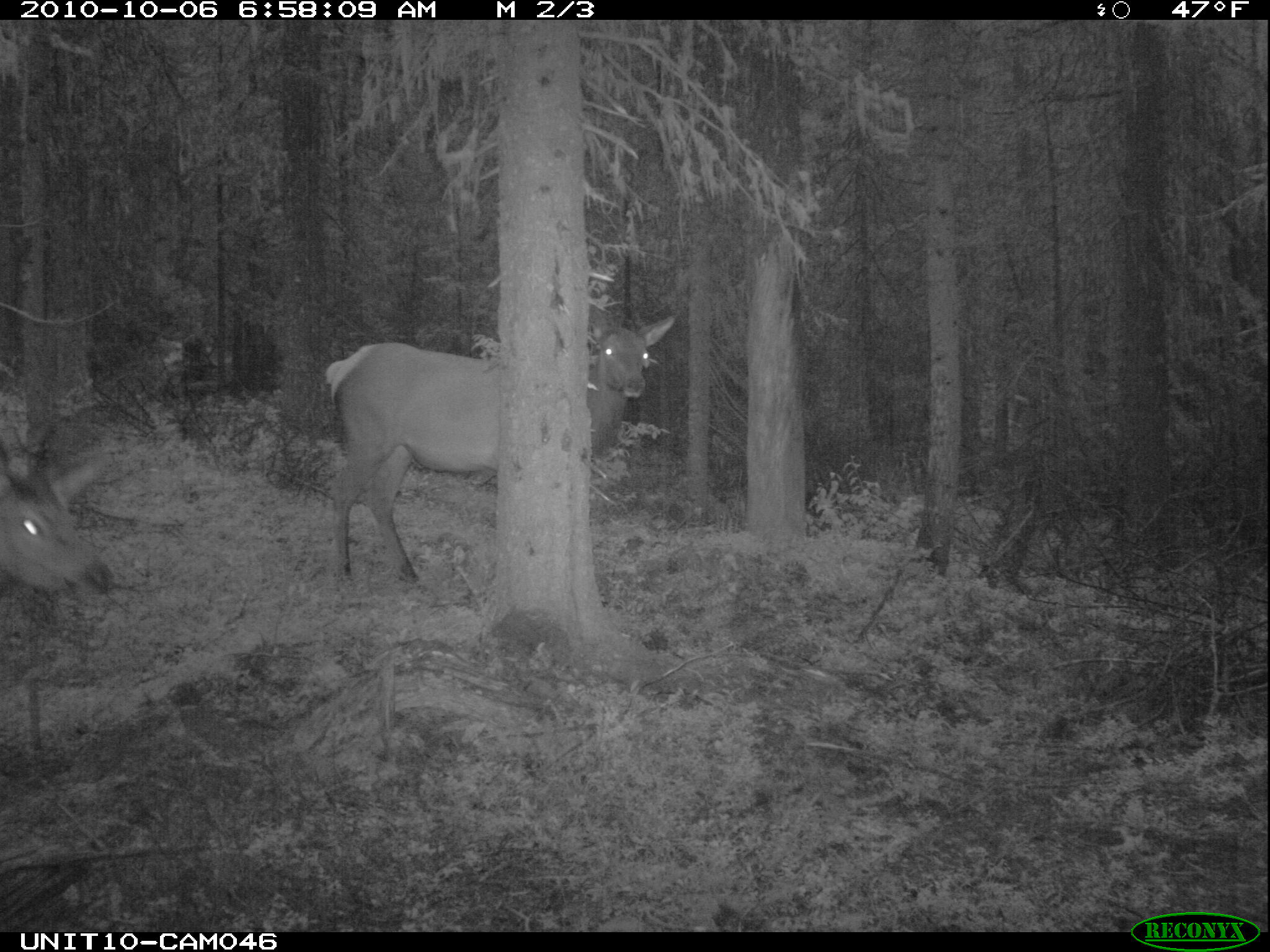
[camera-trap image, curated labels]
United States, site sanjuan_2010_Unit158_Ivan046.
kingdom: Animalia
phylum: Chordata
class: Mammalia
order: Artiodactyla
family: Cervidae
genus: Cervus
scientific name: Cervus elaphus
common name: red deer